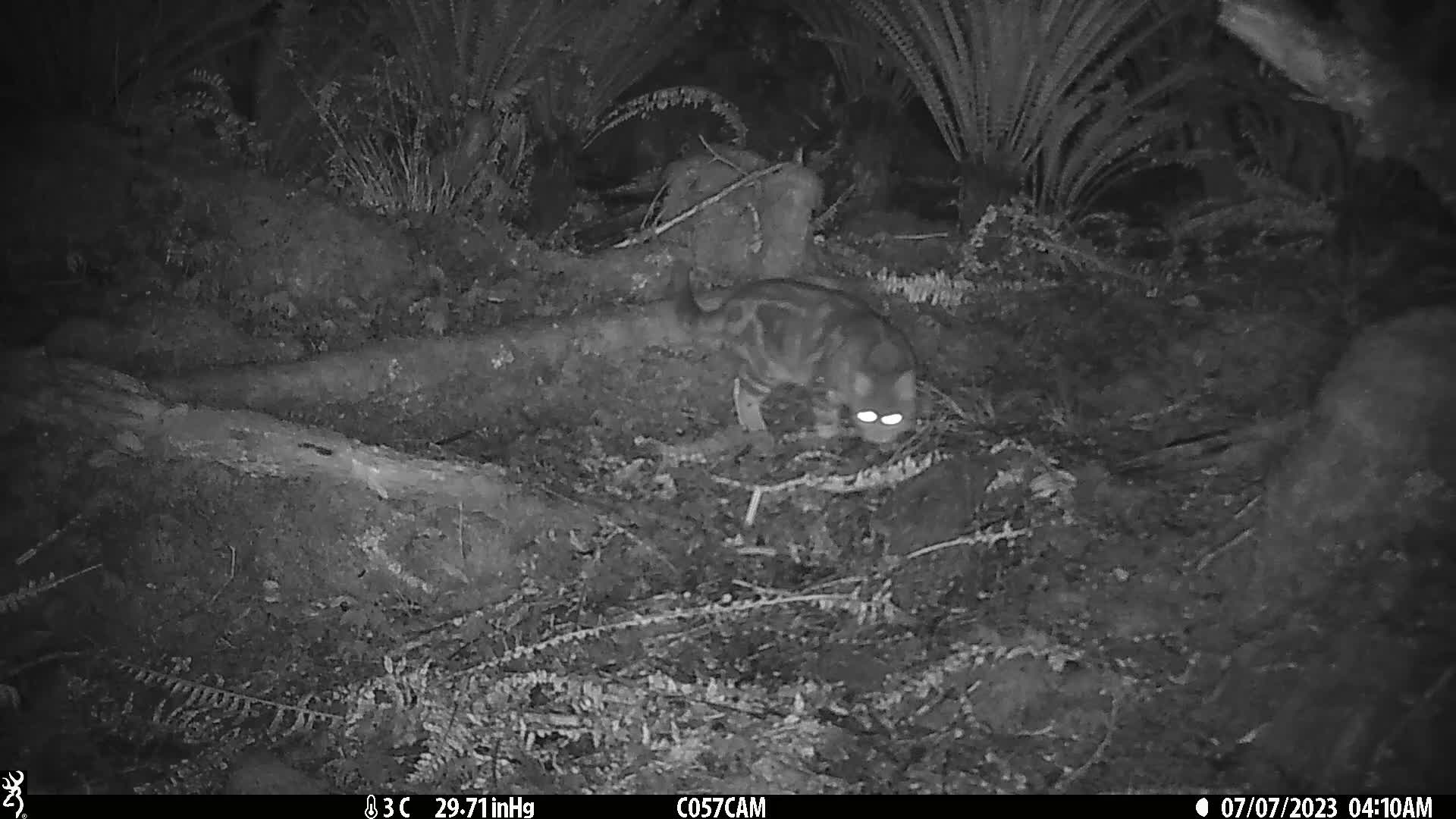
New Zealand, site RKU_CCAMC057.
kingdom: Animalia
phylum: Chordata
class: Mammalia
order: Carnivora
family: Felidae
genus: Felis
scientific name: Felis catus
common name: domestic cat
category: cat